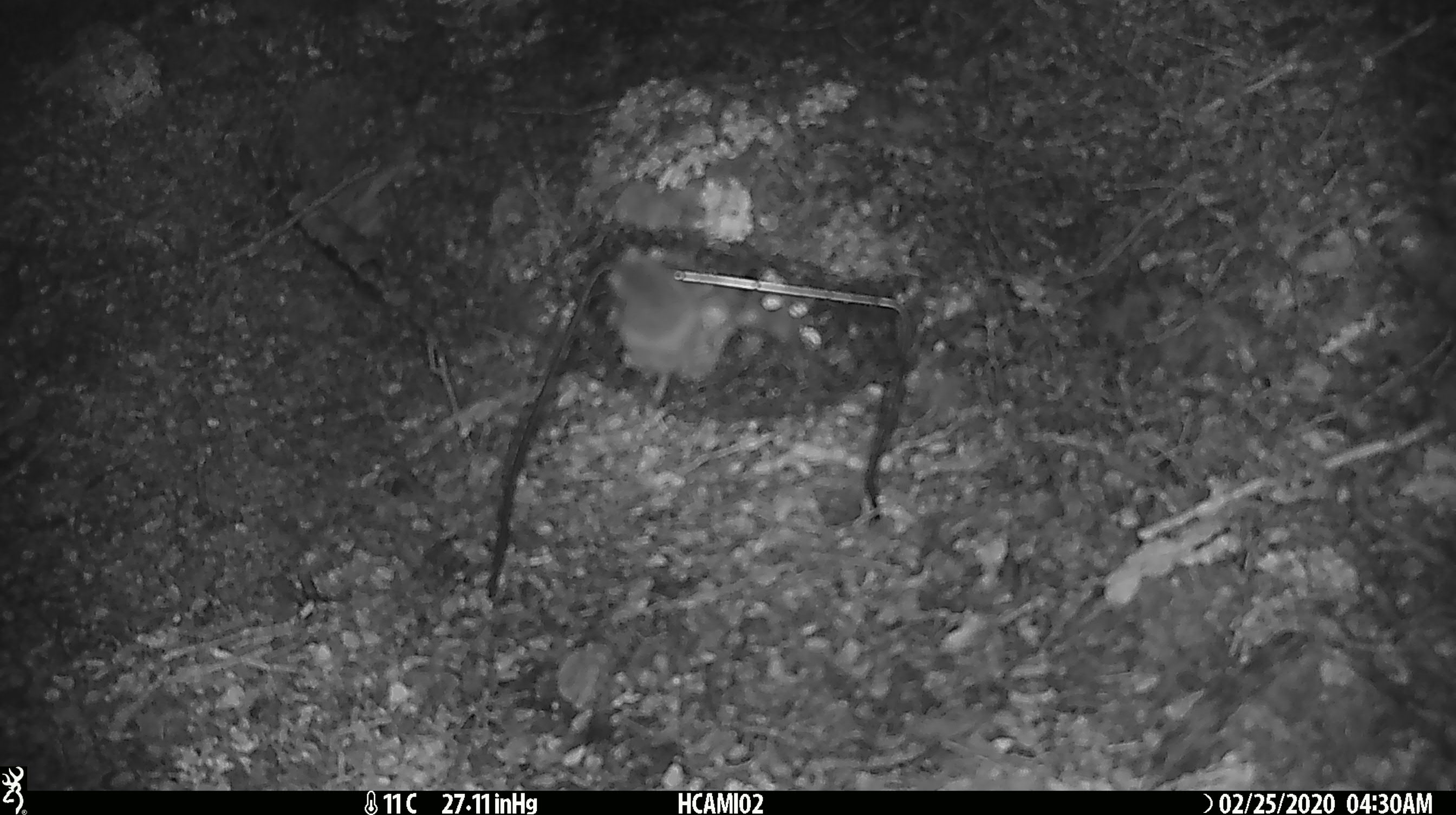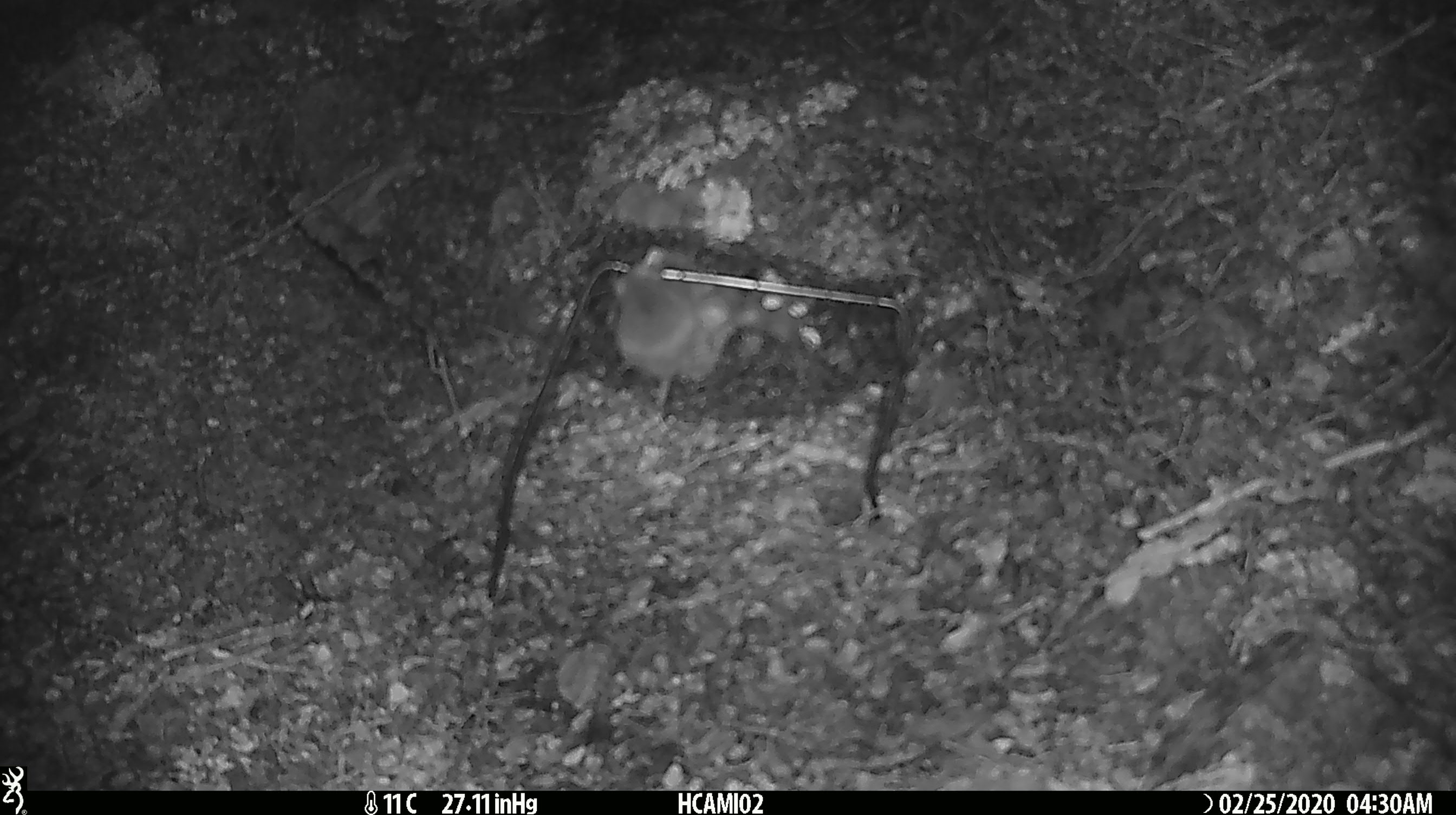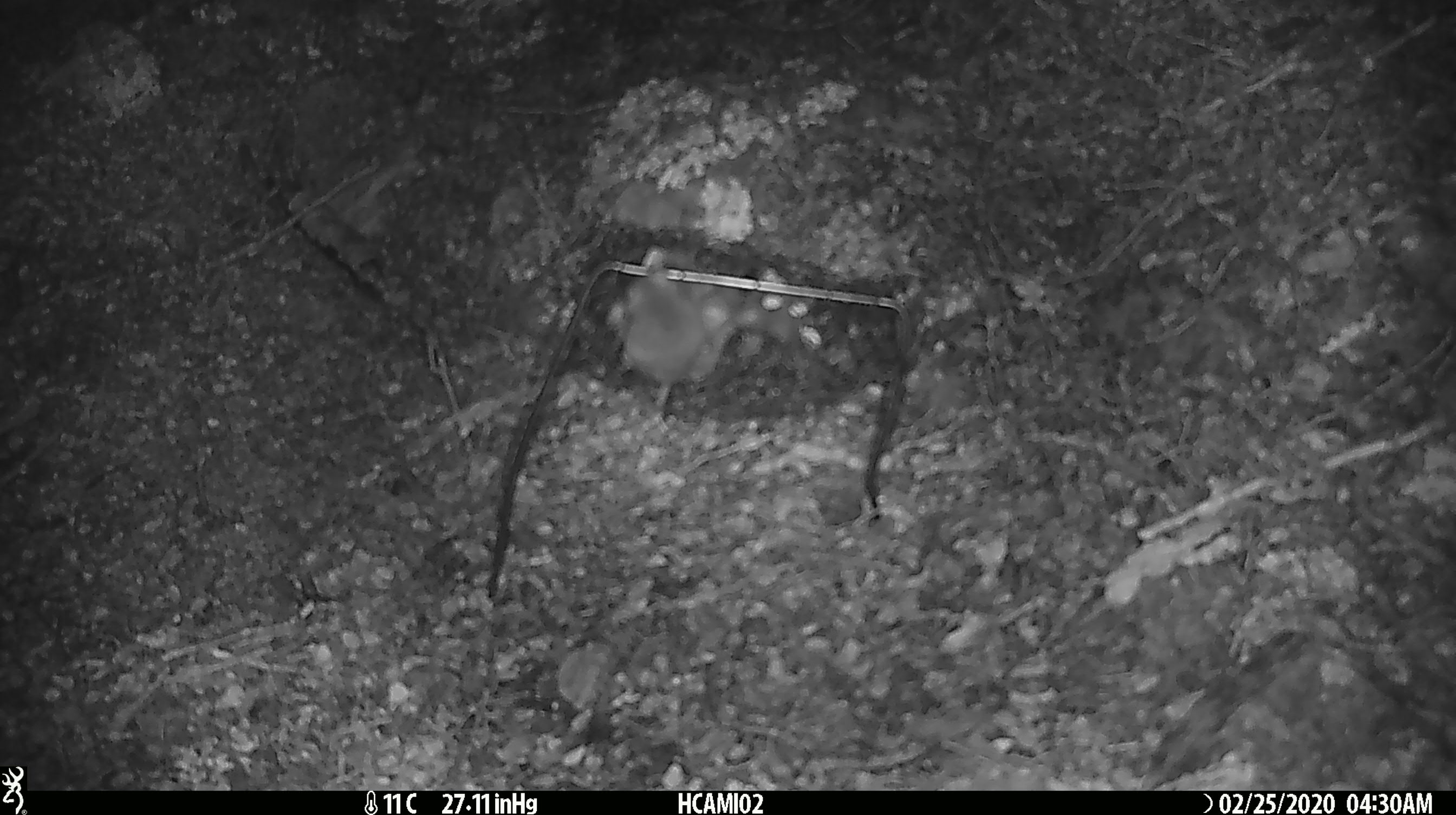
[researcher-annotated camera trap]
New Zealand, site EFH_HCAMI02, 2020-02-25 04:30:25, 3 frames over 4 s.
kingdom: Animalia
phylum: Chordata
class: Mammalia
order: Rodentia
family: Muridae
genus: Mus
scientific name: Mus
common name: mouse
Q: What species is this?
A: Mouse (Mus).